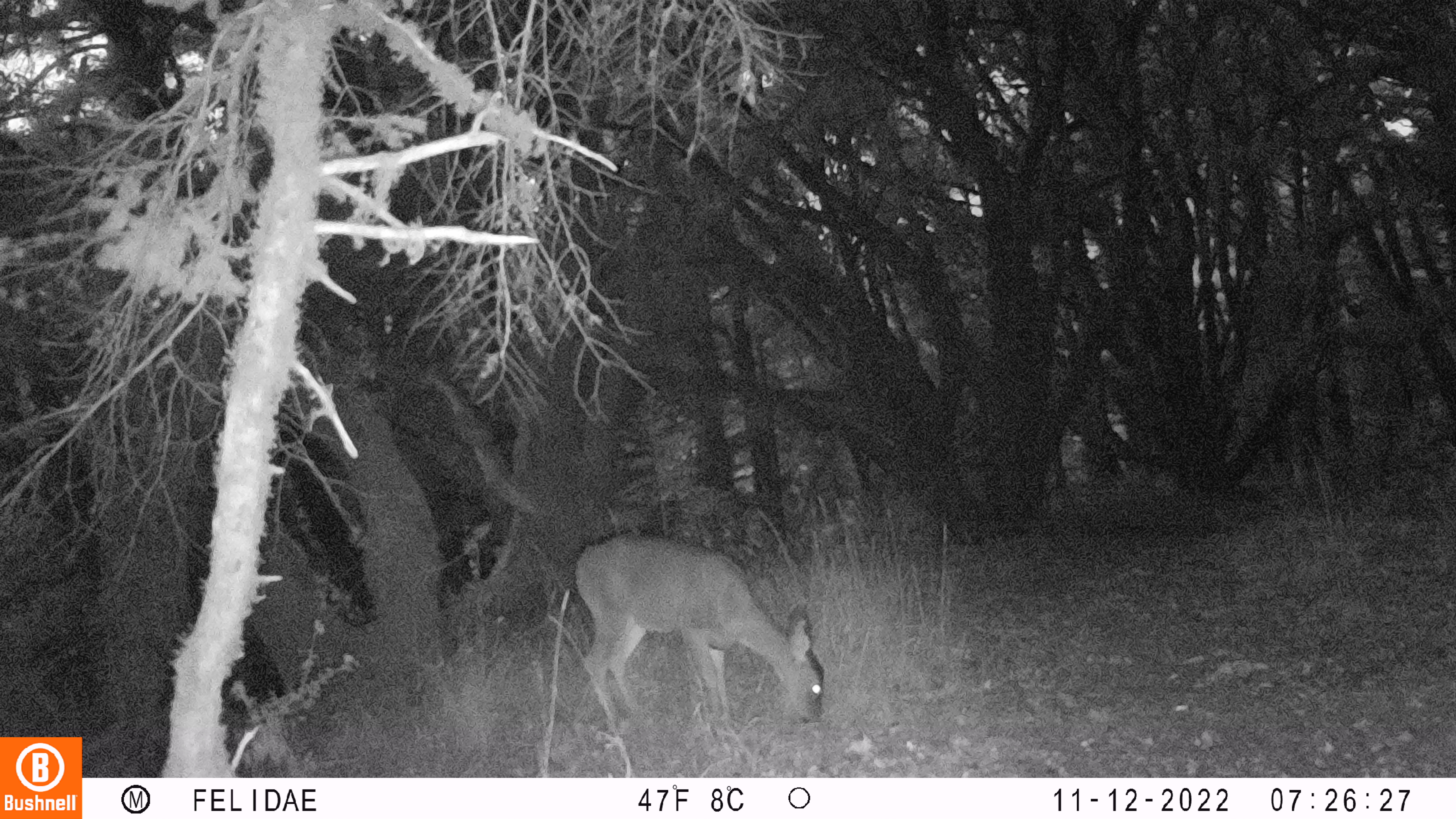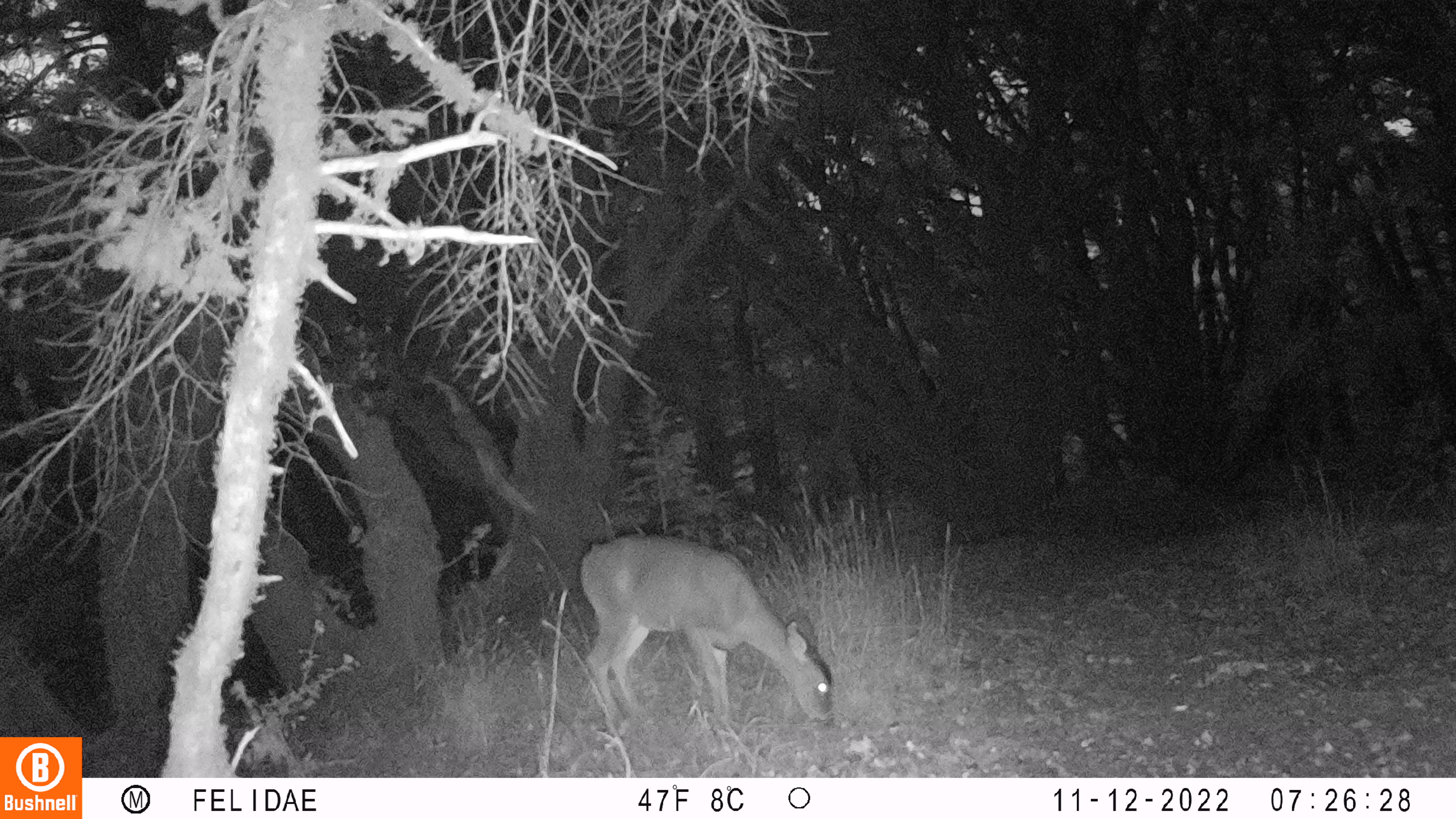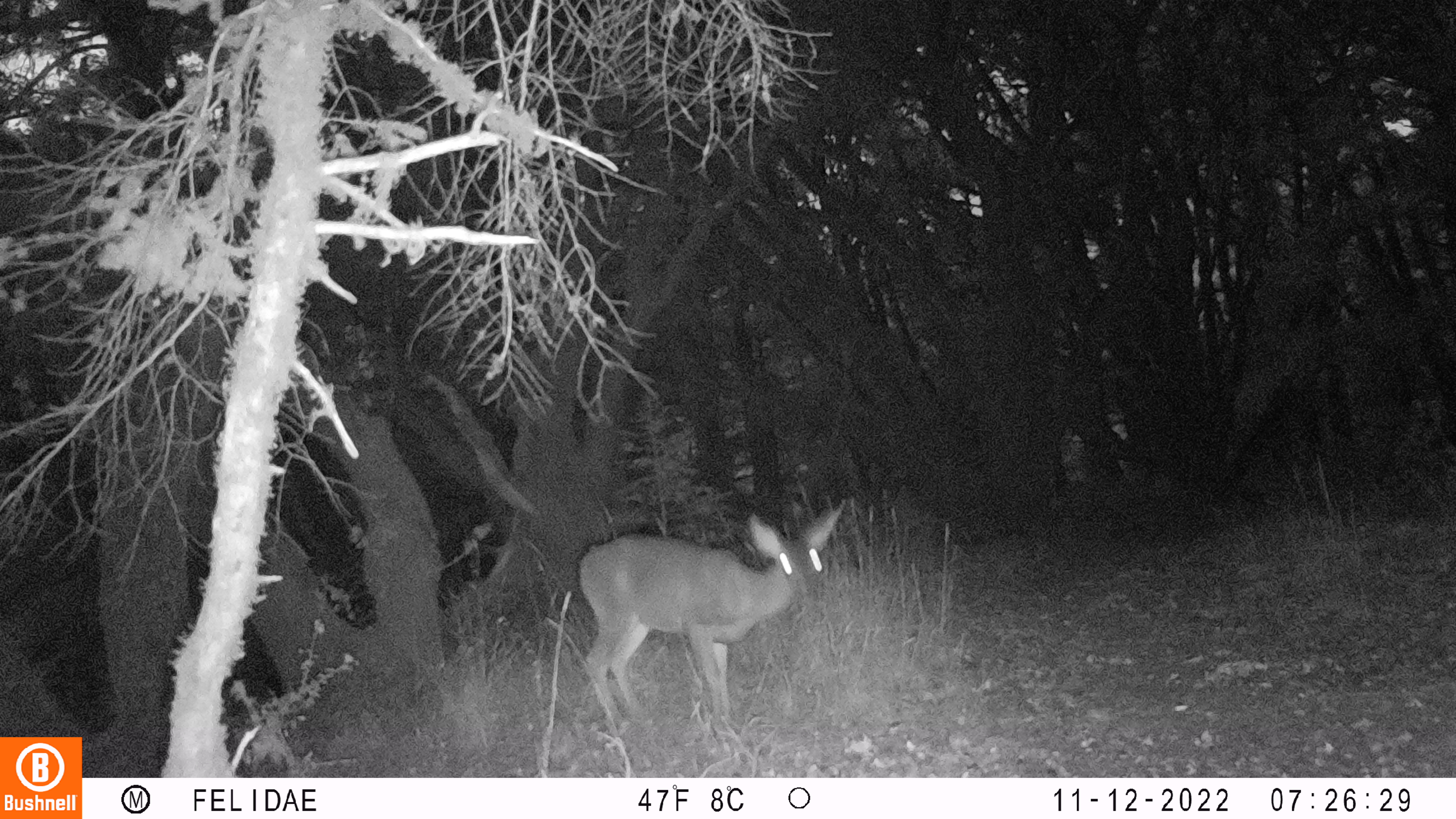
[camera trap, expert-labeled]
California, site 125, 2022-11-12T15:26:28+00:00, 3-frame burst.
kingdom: Animalia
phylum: Chordata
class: Mammalia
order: Artiodactyla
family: Cervidae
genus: Odocoileus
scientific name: Odocoileus hemionus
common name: mule deer